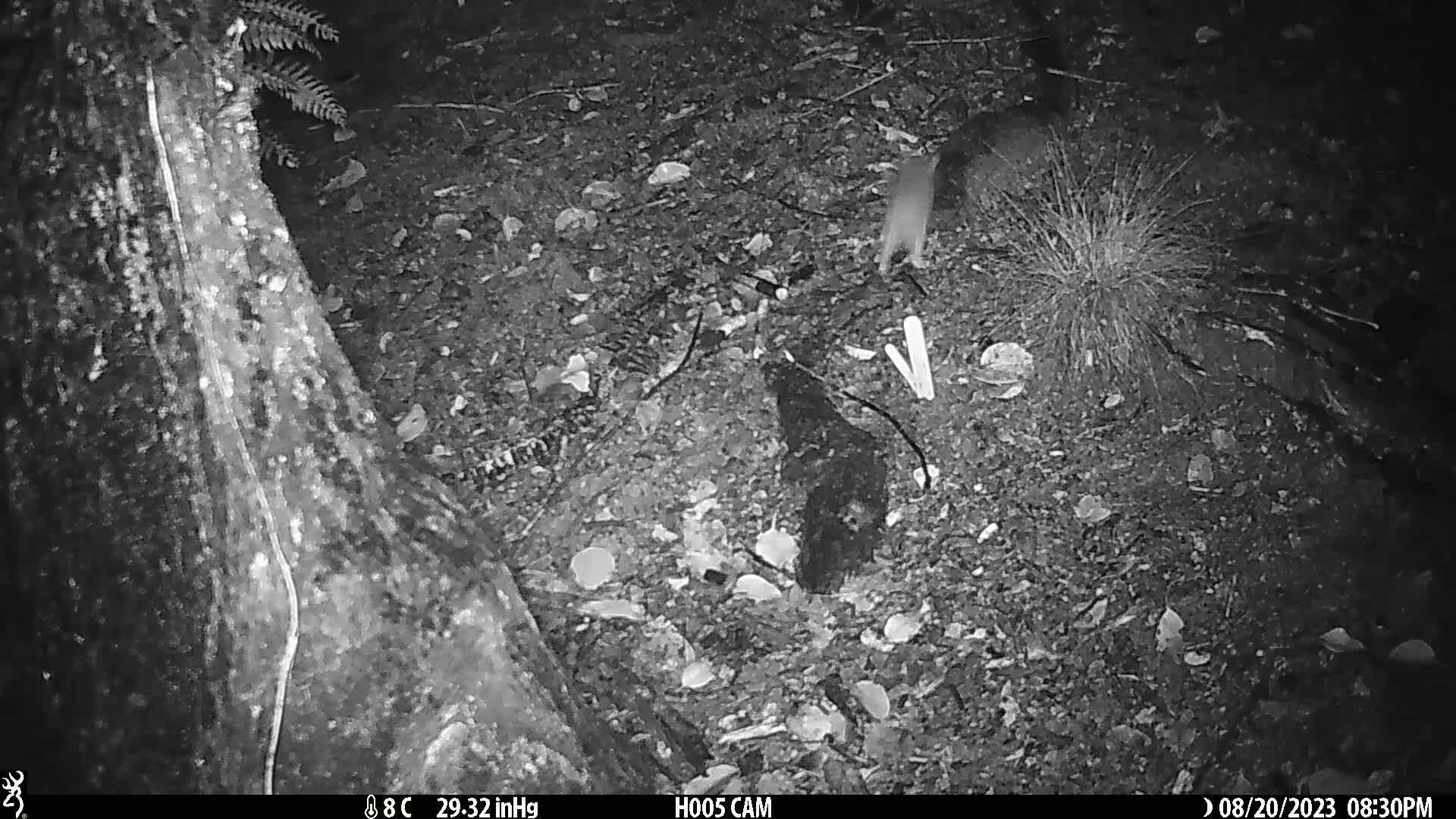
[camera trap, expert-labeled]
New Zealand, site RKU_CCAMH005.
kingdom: Animalia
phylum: Chordata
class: Mammalia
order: Rodentia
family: Muridae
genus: Rattus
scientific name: Rattus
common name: rat